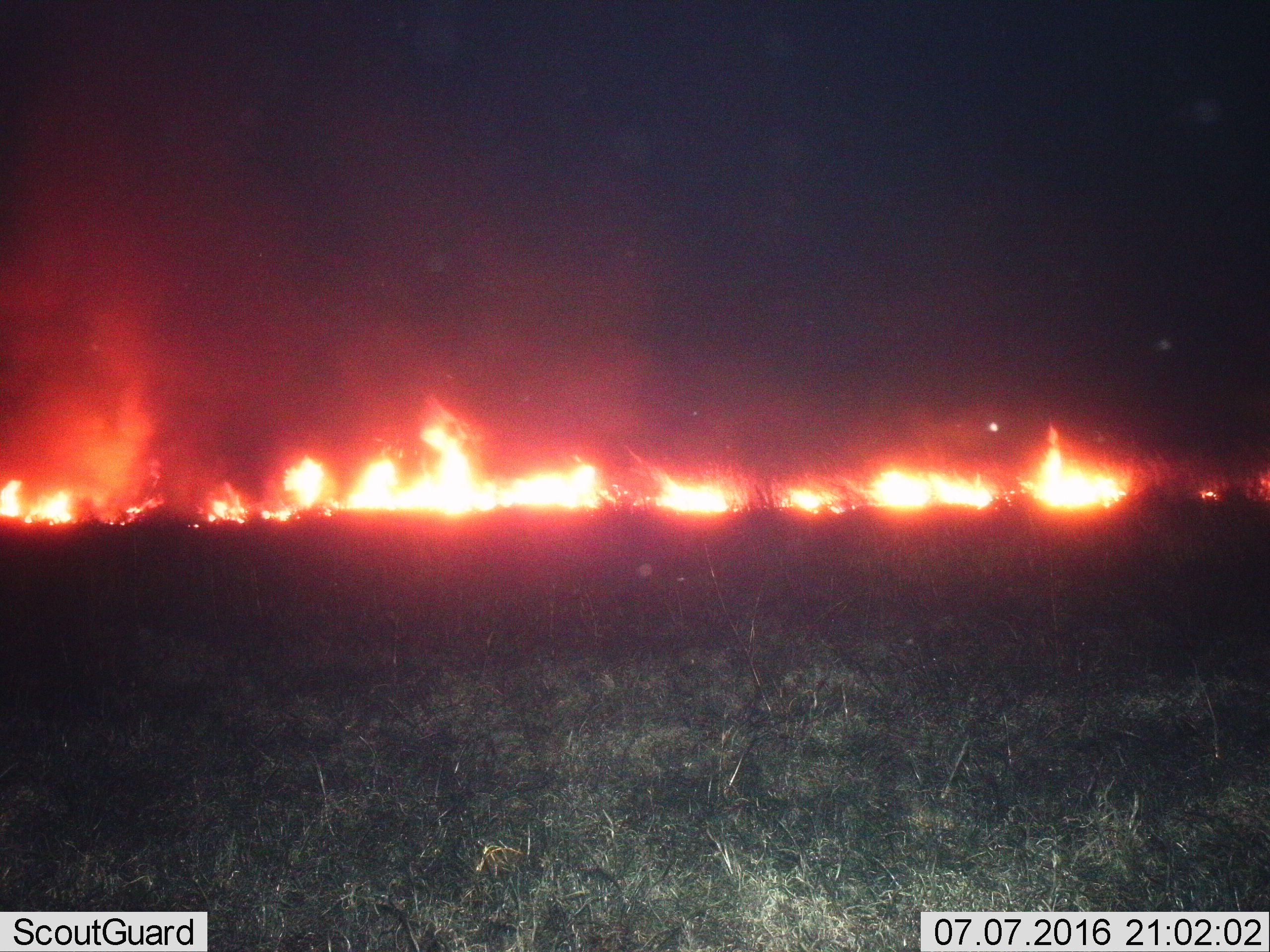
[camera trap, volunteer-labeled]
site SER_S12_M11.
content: unidentified animal